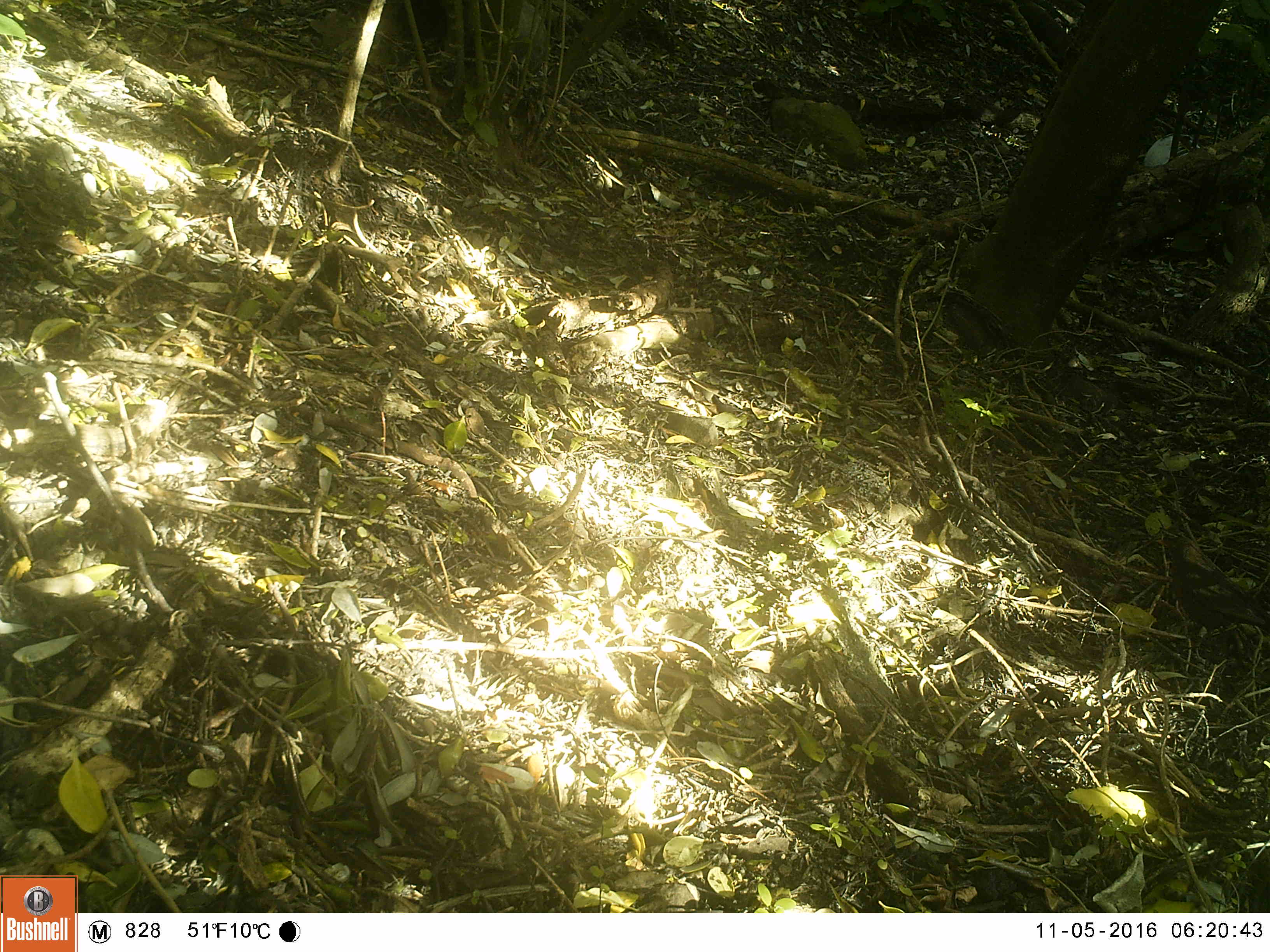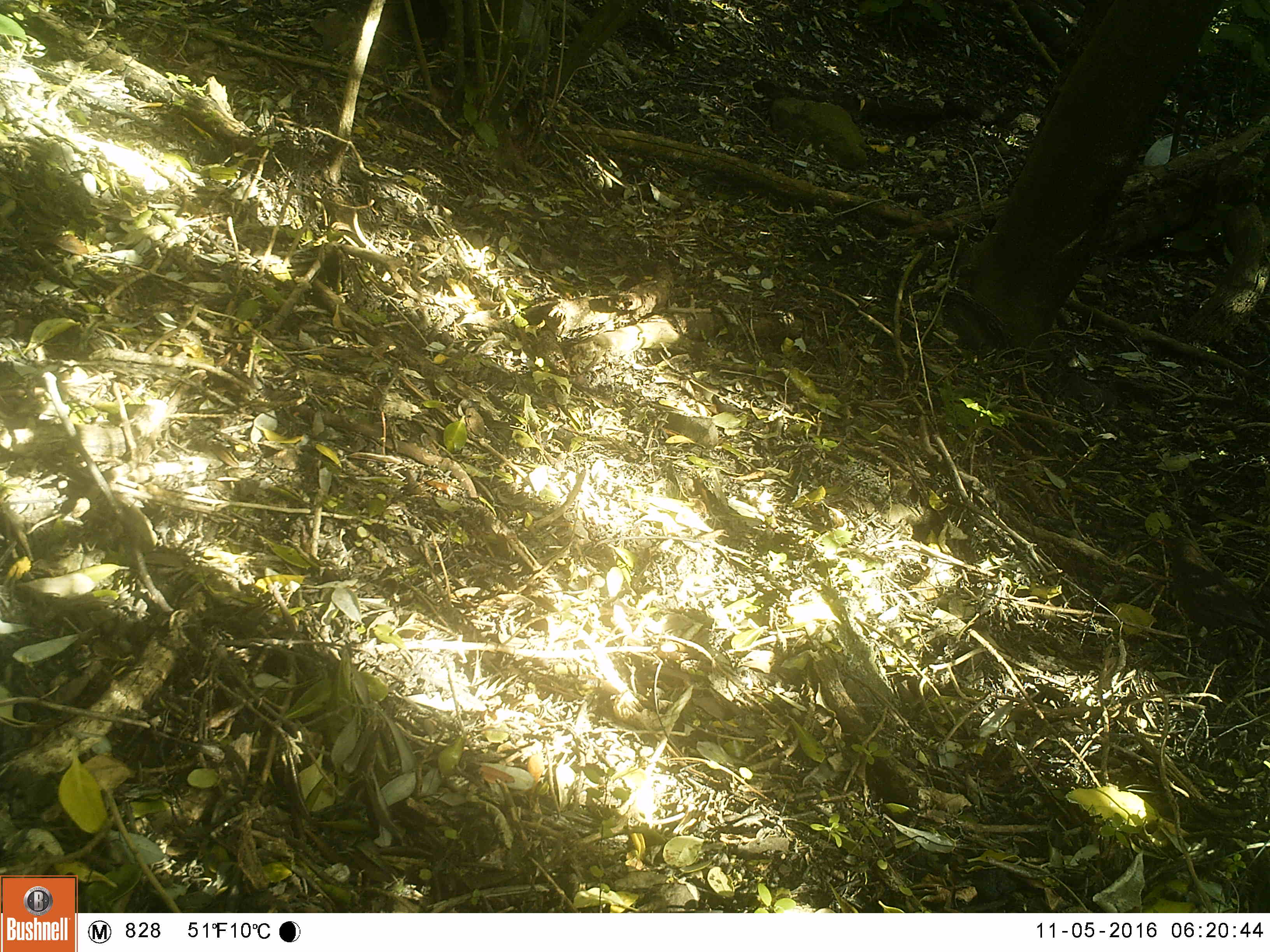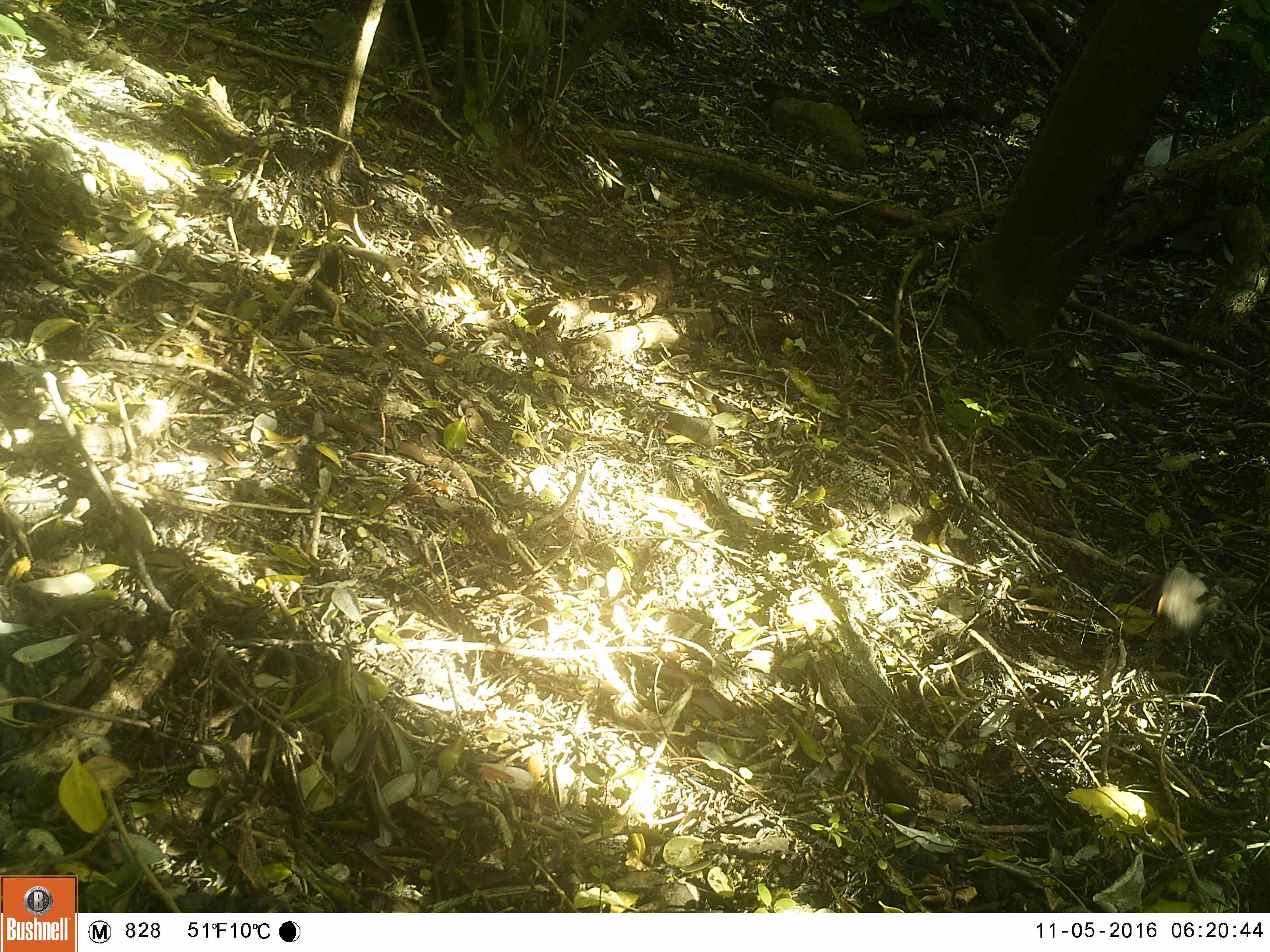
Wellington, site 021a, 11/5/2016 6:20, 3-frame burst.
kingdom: Animalia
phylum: Chordata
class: Aves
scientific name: Aves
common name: bird